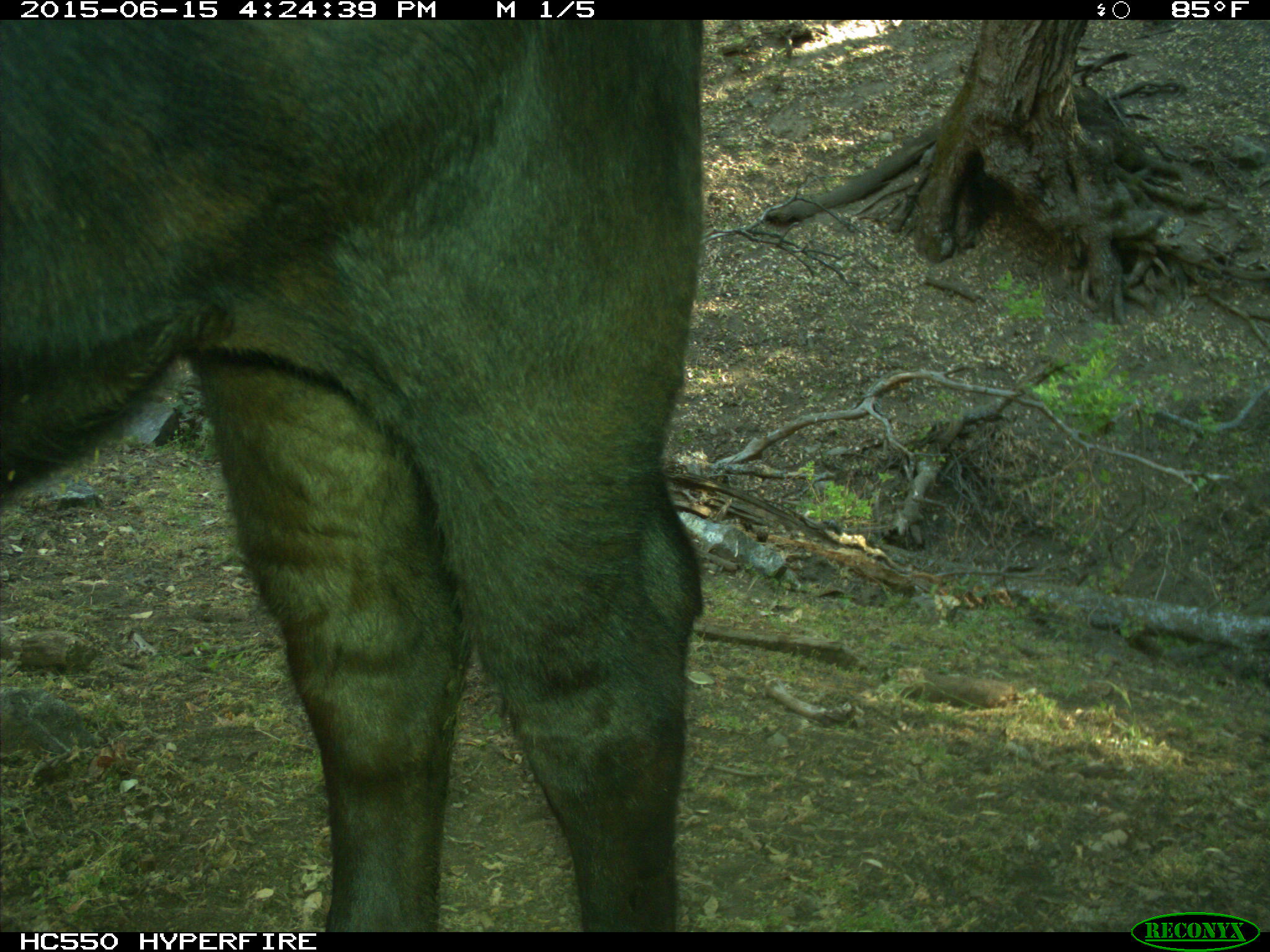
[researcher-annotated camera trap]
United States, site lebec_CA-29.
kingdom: Animalia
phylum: Chordata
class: Mammalia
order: Artiodactyla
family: Bovidae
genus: Bos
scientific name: Bos taurus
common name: domestic cow